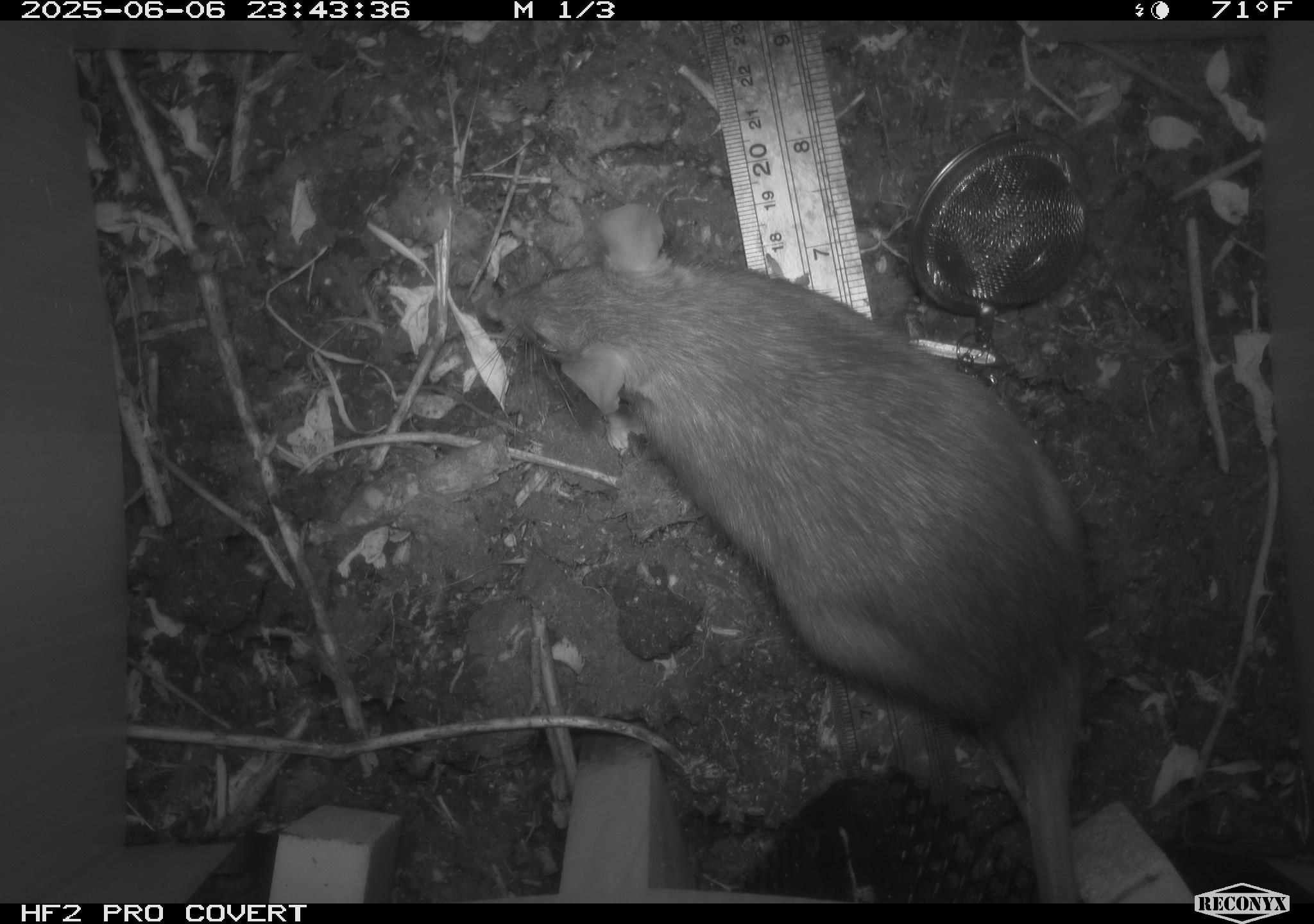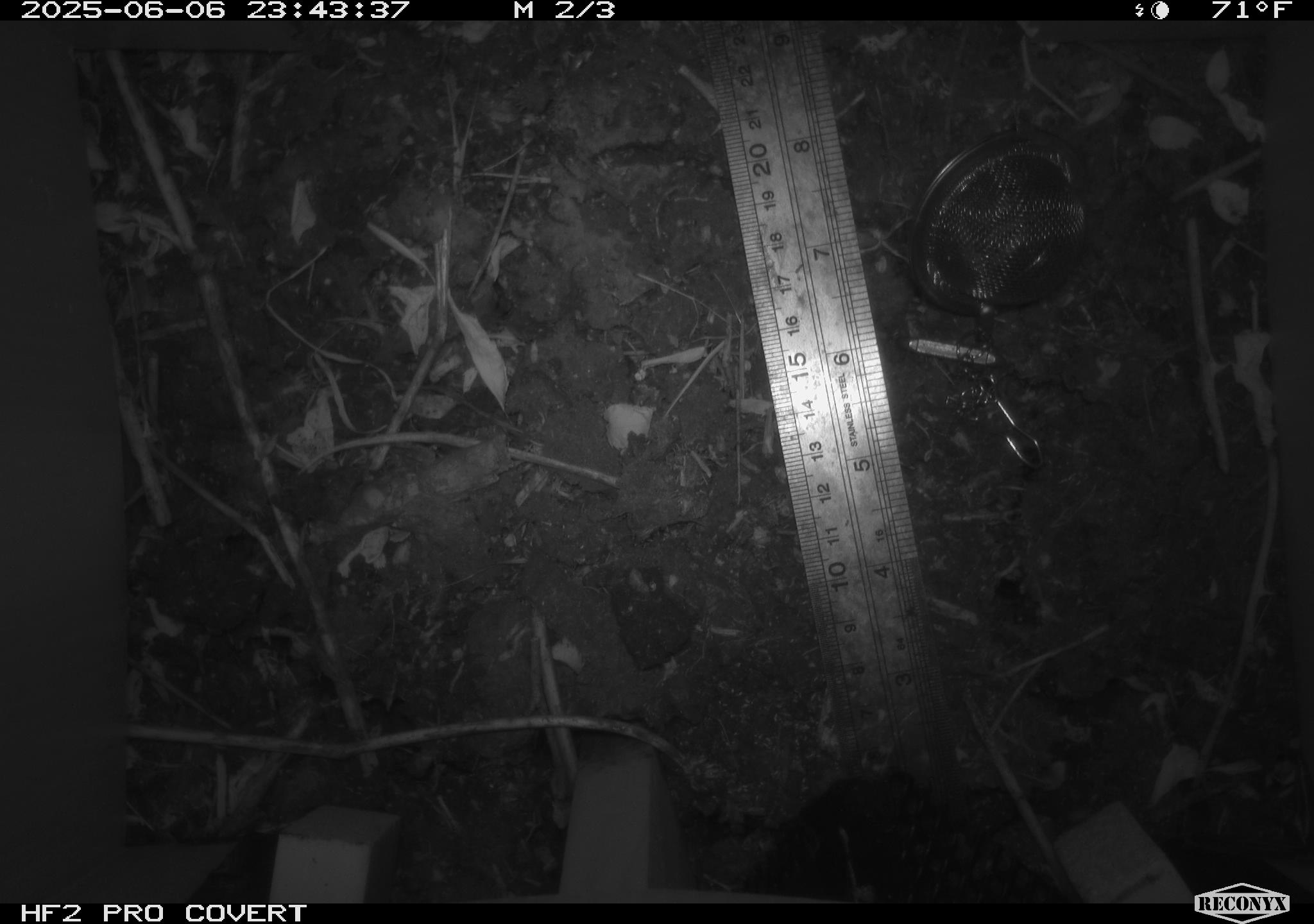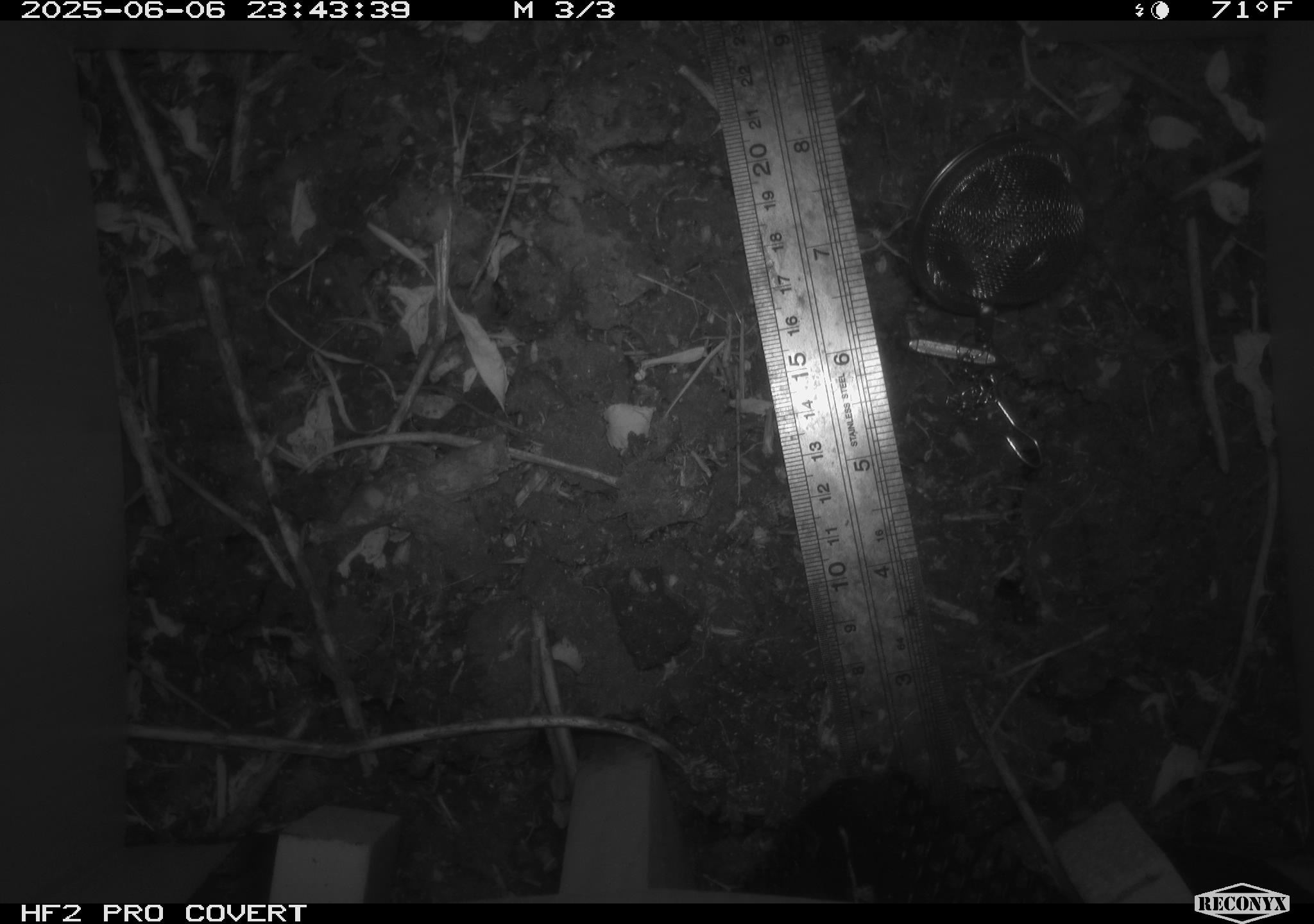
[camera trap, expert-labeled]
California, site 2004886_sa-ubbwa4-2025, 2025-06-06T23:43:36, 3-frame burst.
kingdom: Animalia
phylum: Chordata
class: Mammalia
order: Rodentia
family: Muridae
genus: Rattus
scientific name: Rattus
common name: rat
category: rattus species